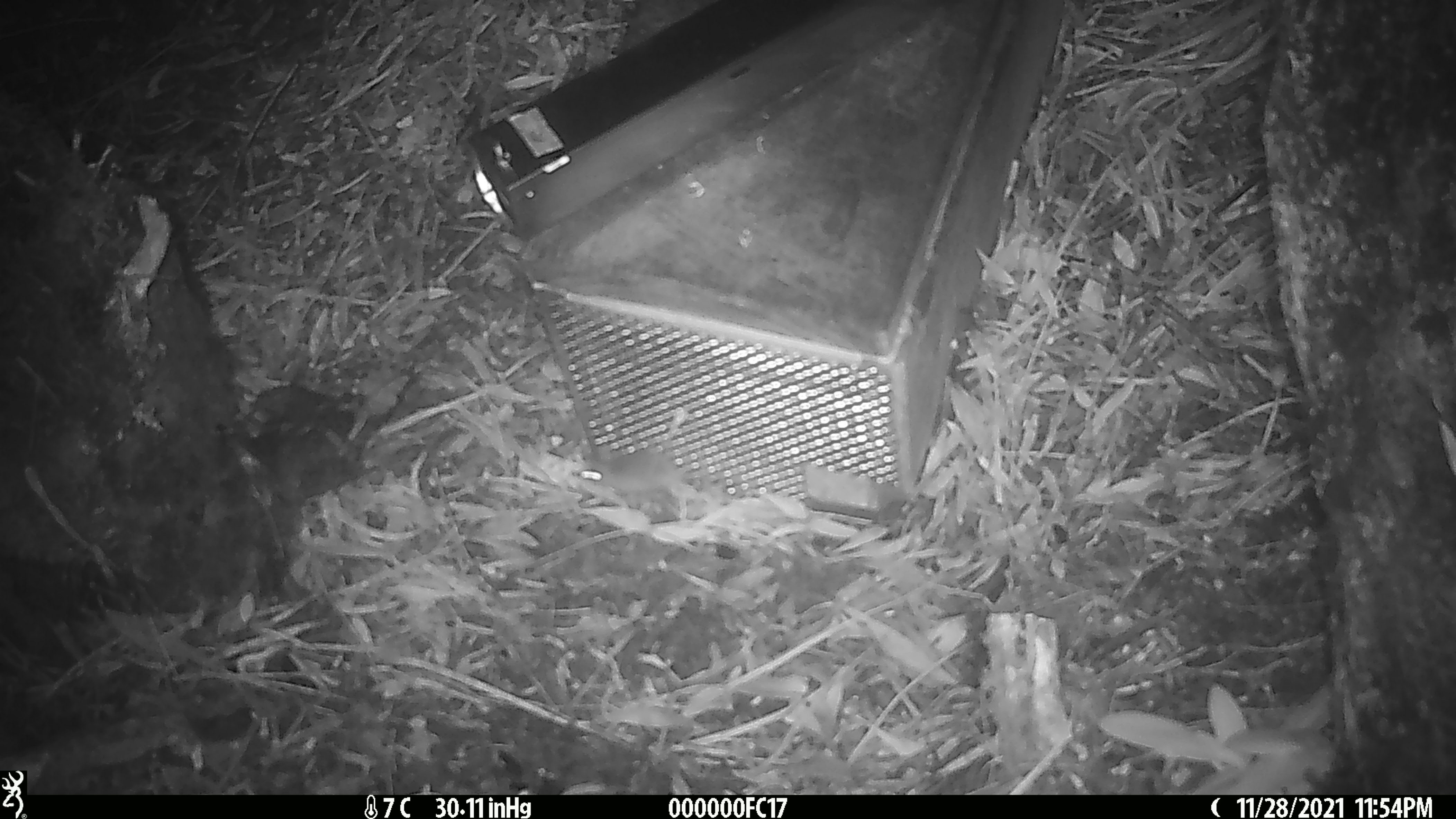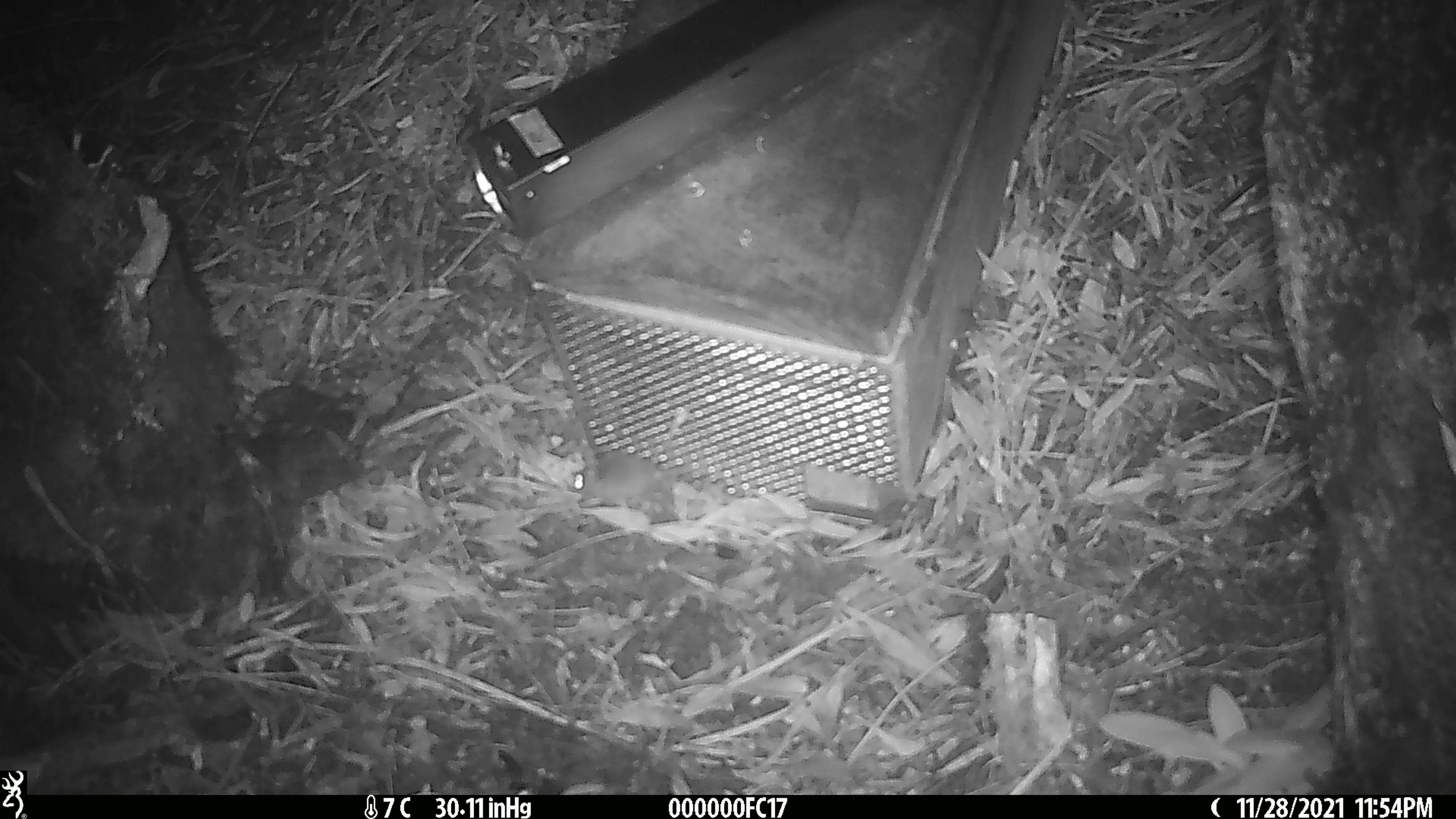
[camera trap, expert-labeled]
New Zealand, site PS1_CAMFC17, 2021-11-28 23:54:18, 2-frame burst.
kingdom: Animalia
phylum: Chordata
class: Mammalia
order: Rodentia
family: Muridae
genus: Mus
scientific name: Mus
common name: mouse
Mouse (Mus).